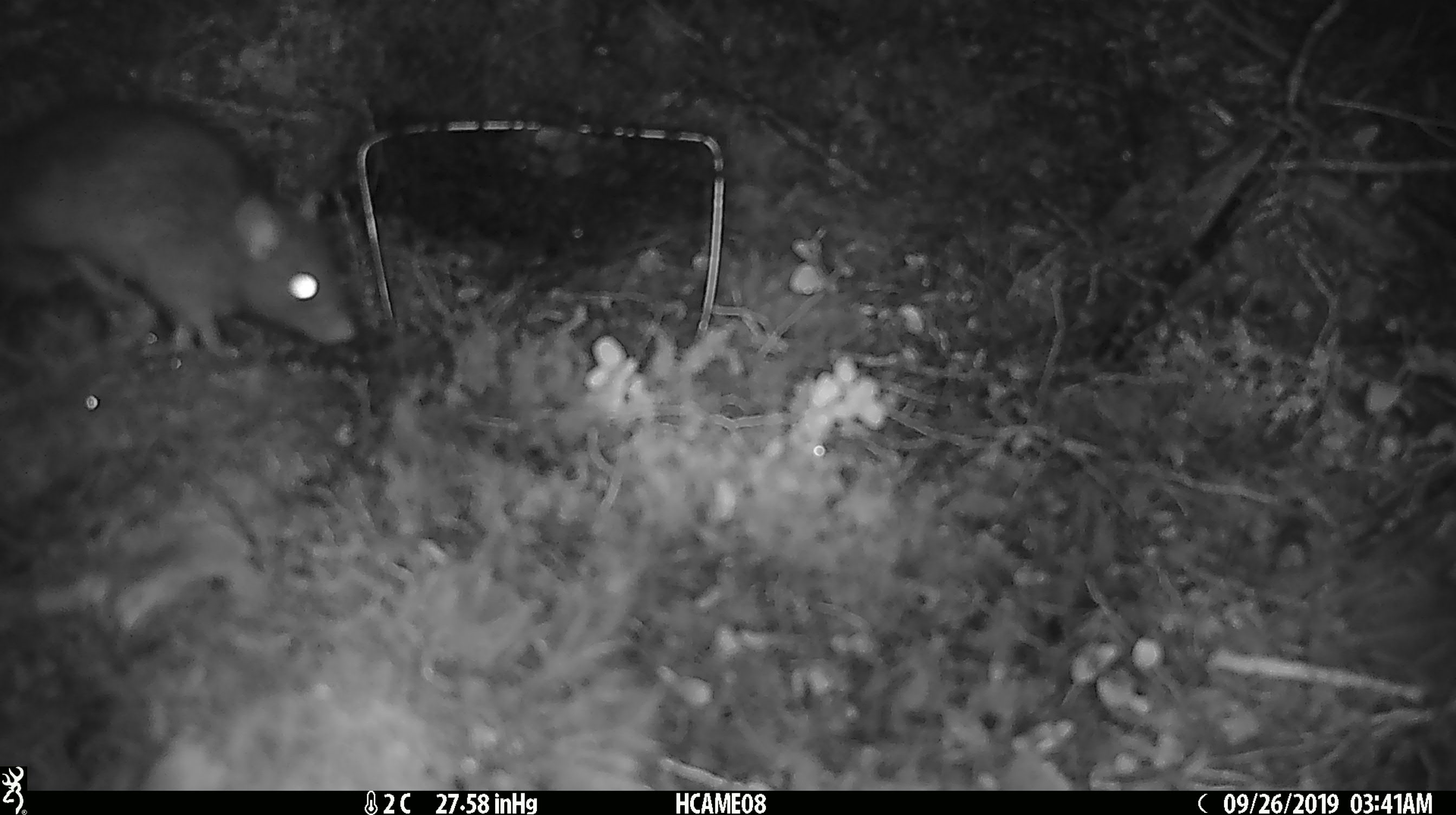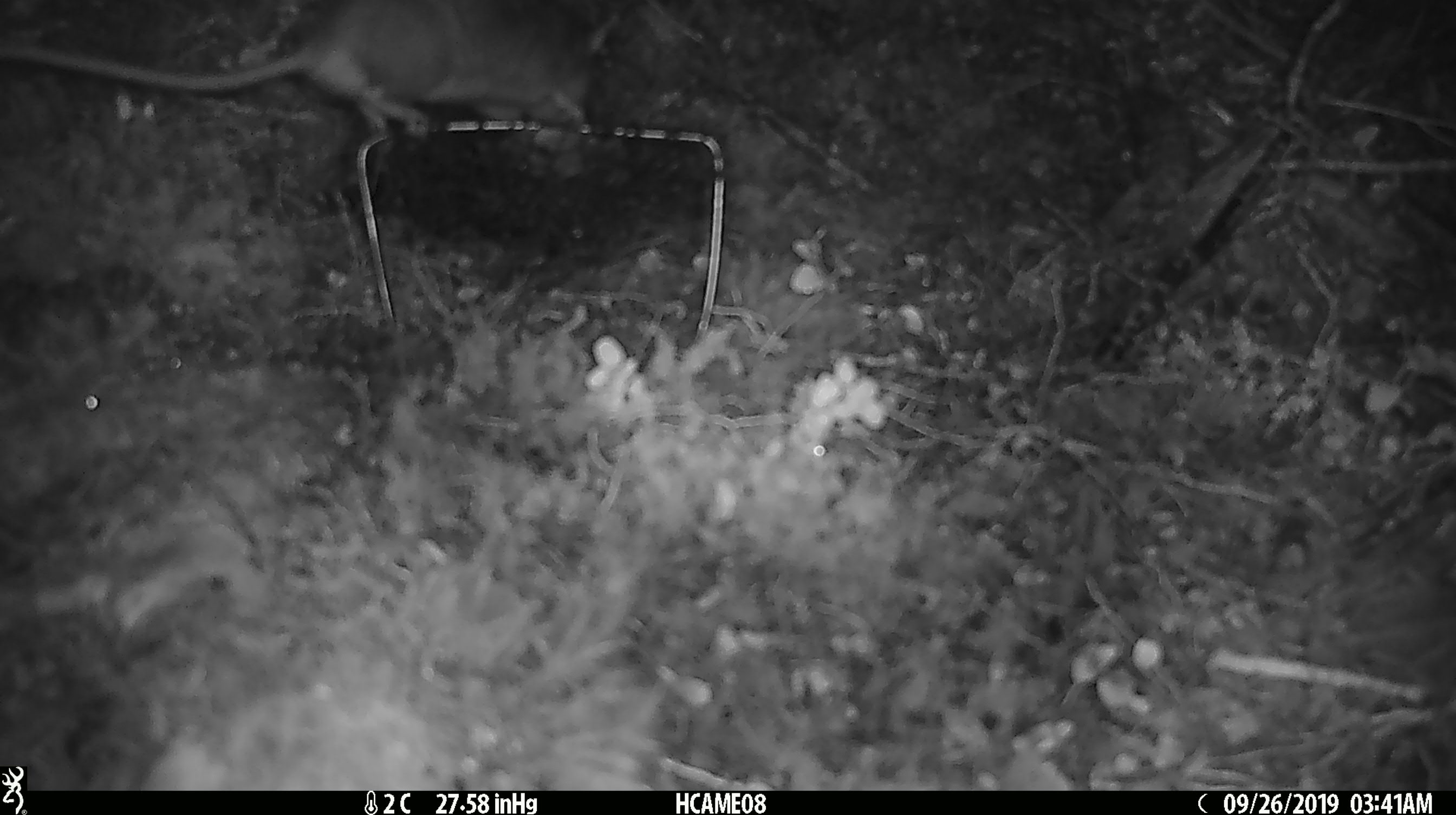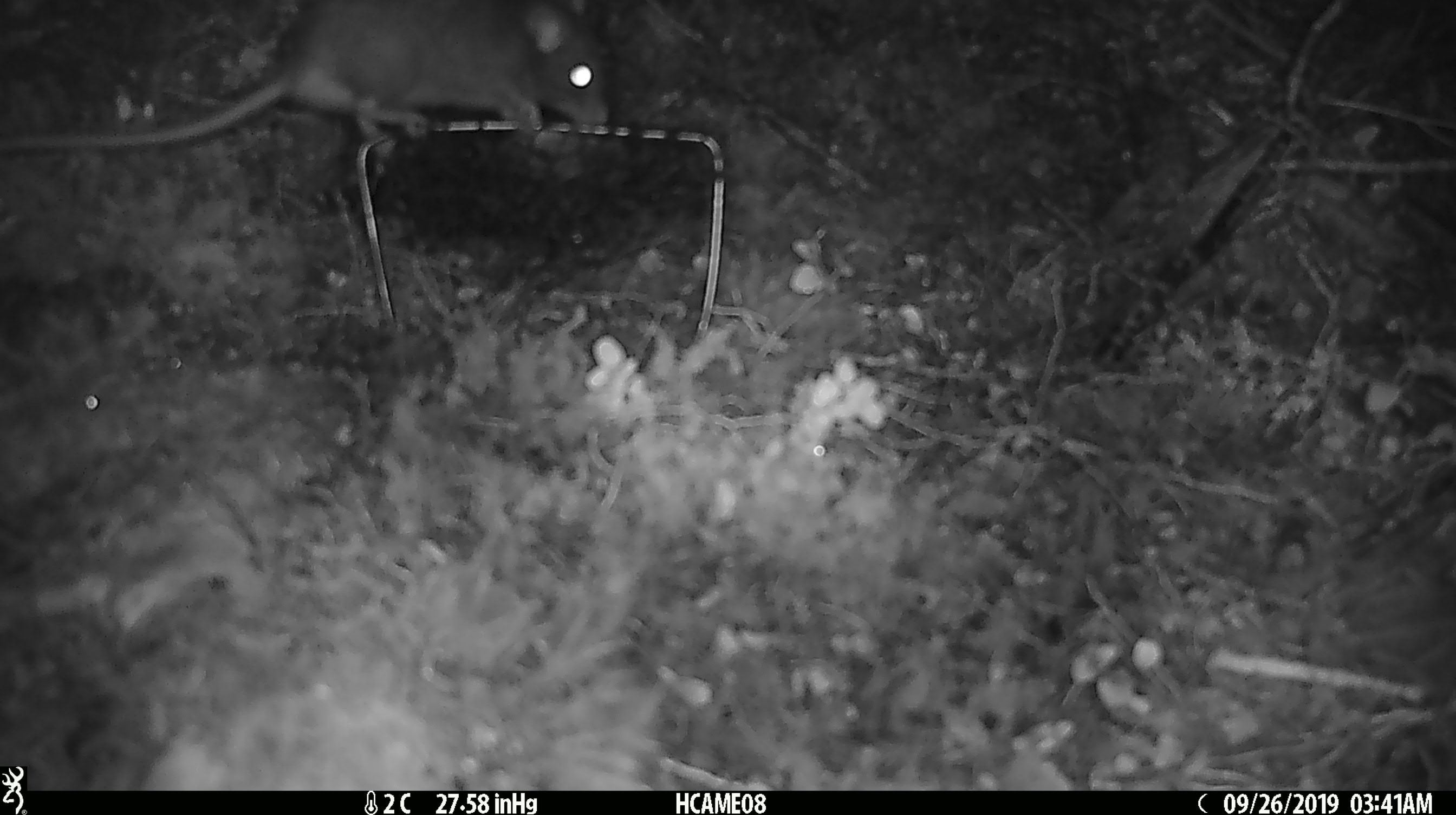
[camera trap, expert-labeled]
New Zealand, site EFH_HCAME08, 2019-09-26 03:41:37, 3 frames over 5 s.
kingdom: Animalia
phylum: Chordata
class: Mammalia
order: Rodentia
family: Muridae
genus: Rattus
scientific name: Rattus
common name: rat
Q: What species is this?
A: Rat (Rattus).